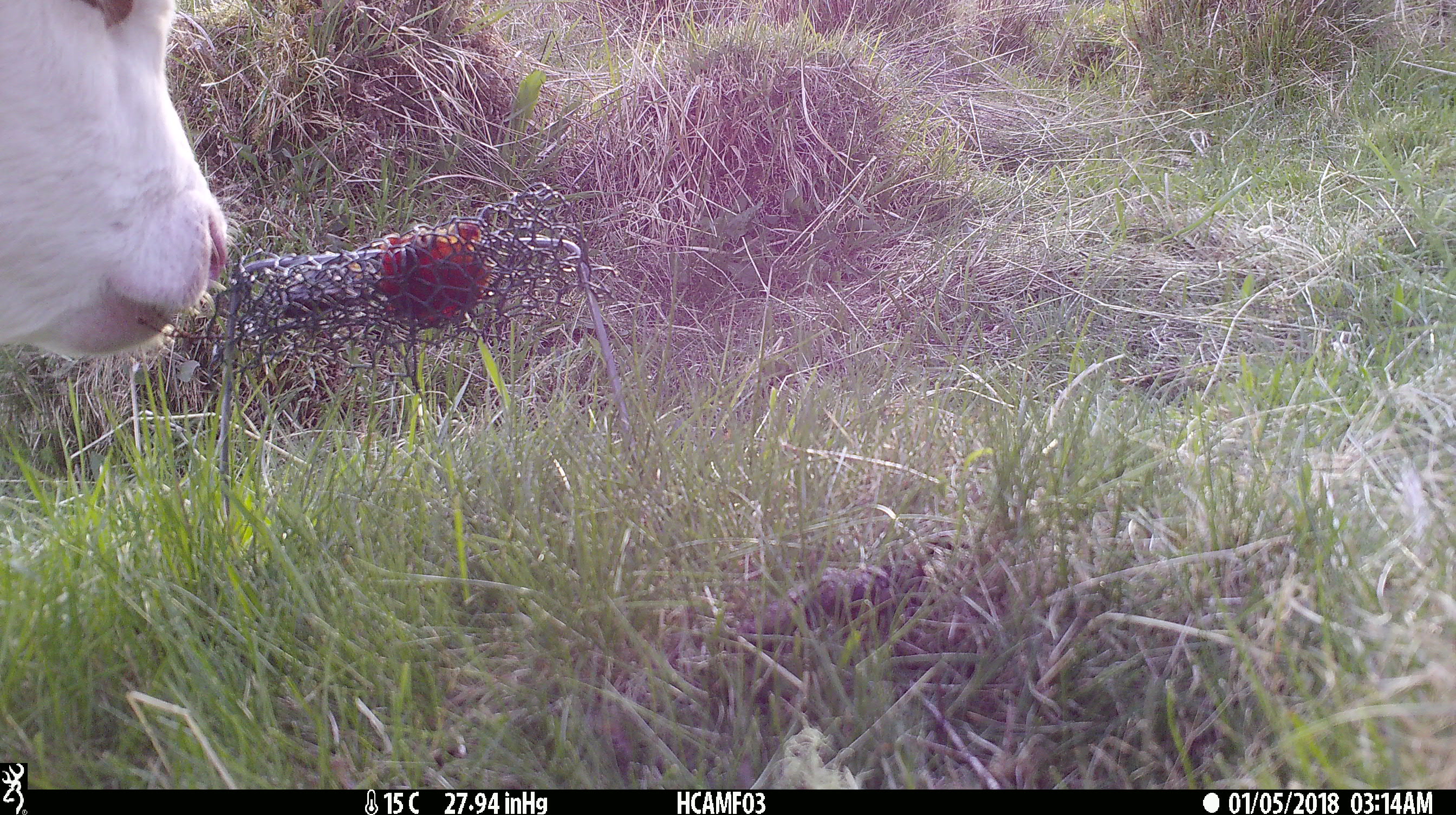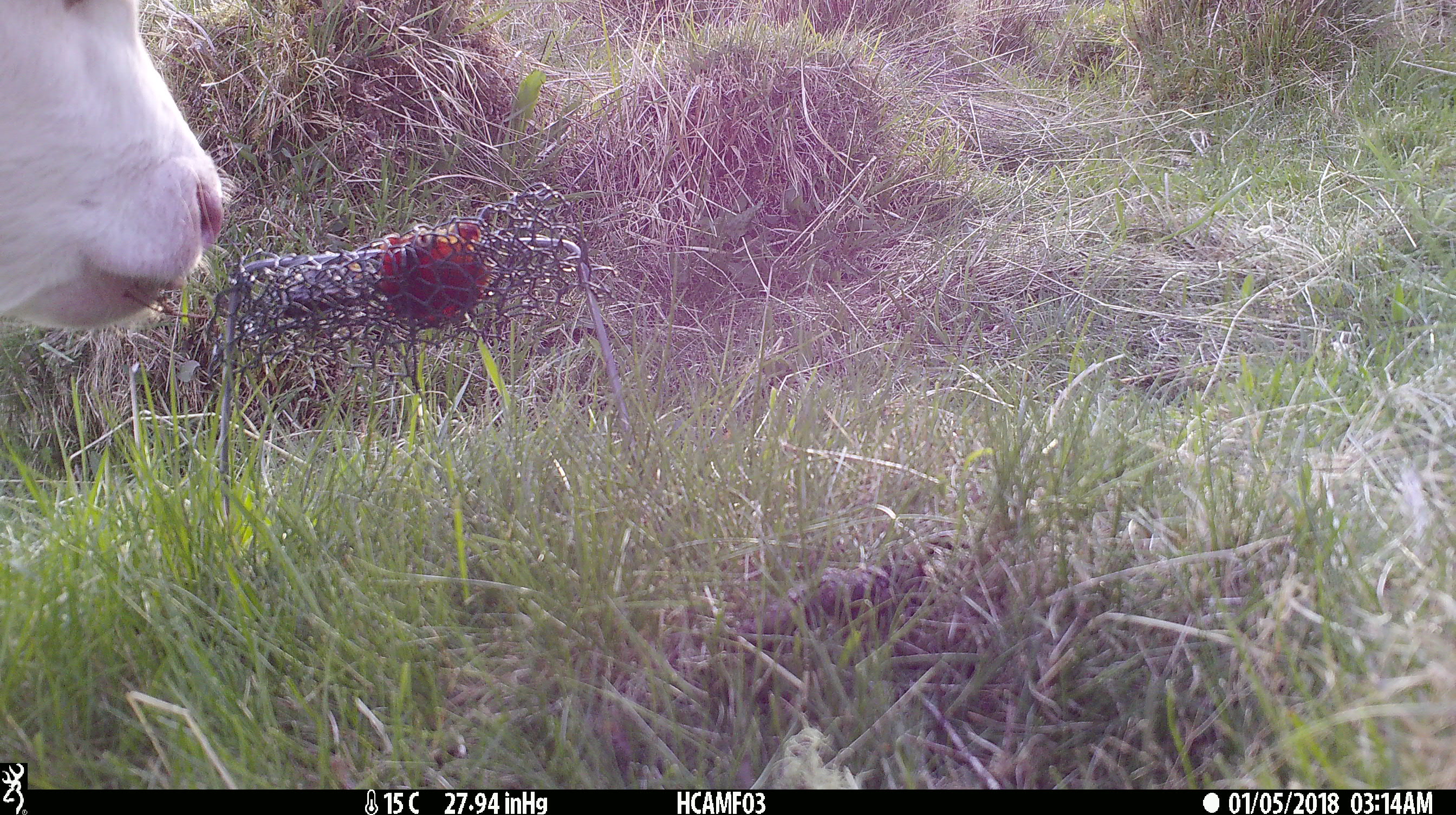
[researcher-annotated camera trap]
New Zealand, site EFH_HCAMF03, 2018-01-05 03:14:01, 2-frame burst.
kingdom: Animalia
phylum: Chordata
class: Mammalia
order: Artiodactyla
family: Bovidae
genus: Bos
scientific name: Bos taurus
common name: domestic cow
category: cow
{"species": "cow (domestic cow) (Bos taurus)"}